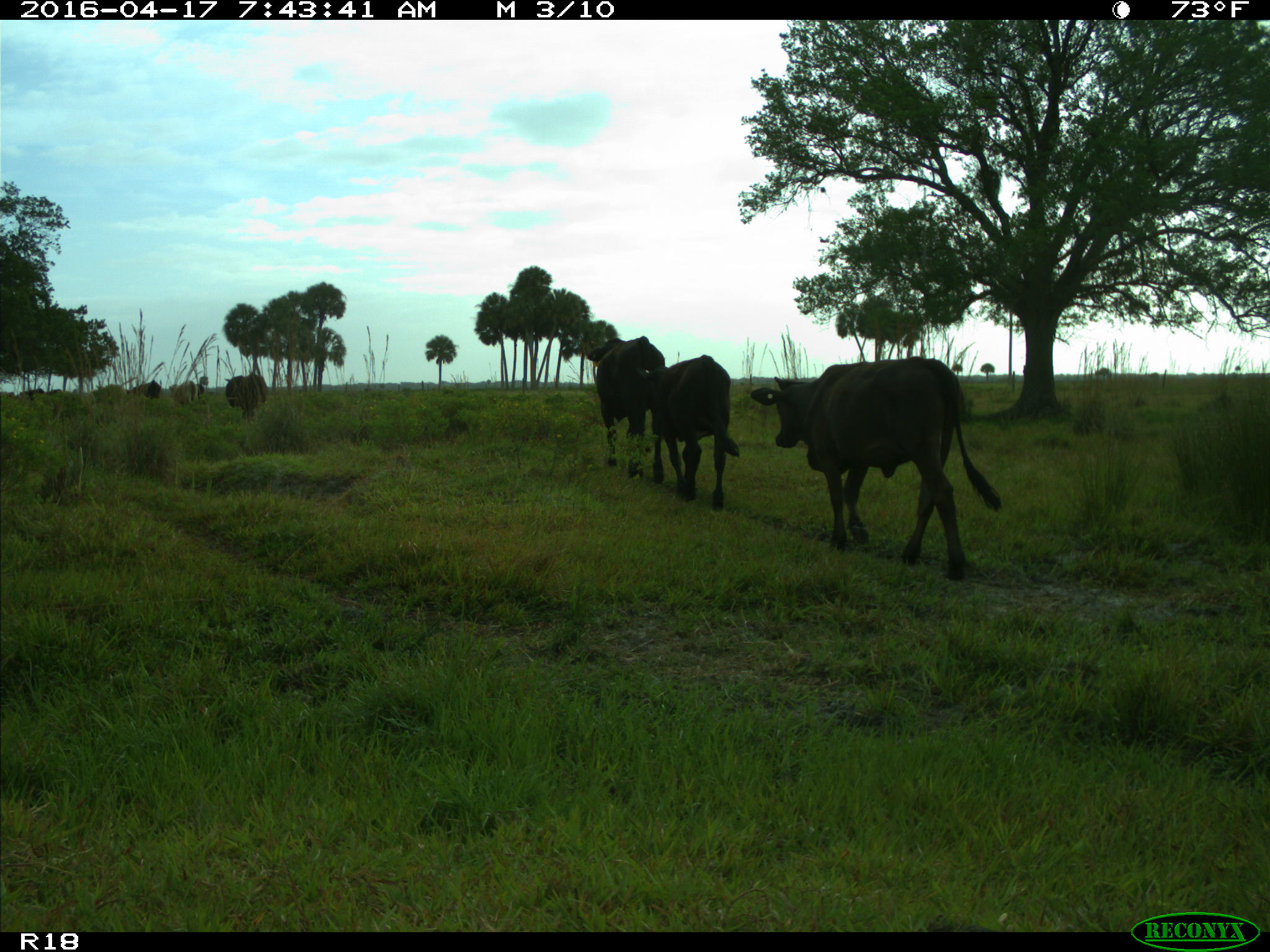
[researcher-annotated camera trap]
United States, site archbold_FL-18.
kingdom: Animalia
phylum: Chordata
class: Mammalia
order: Artiodactyla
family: Bovidae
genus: Bos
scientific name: Bos taurus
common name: domestic cow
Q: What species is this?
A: Bos taurus (domestic cow).